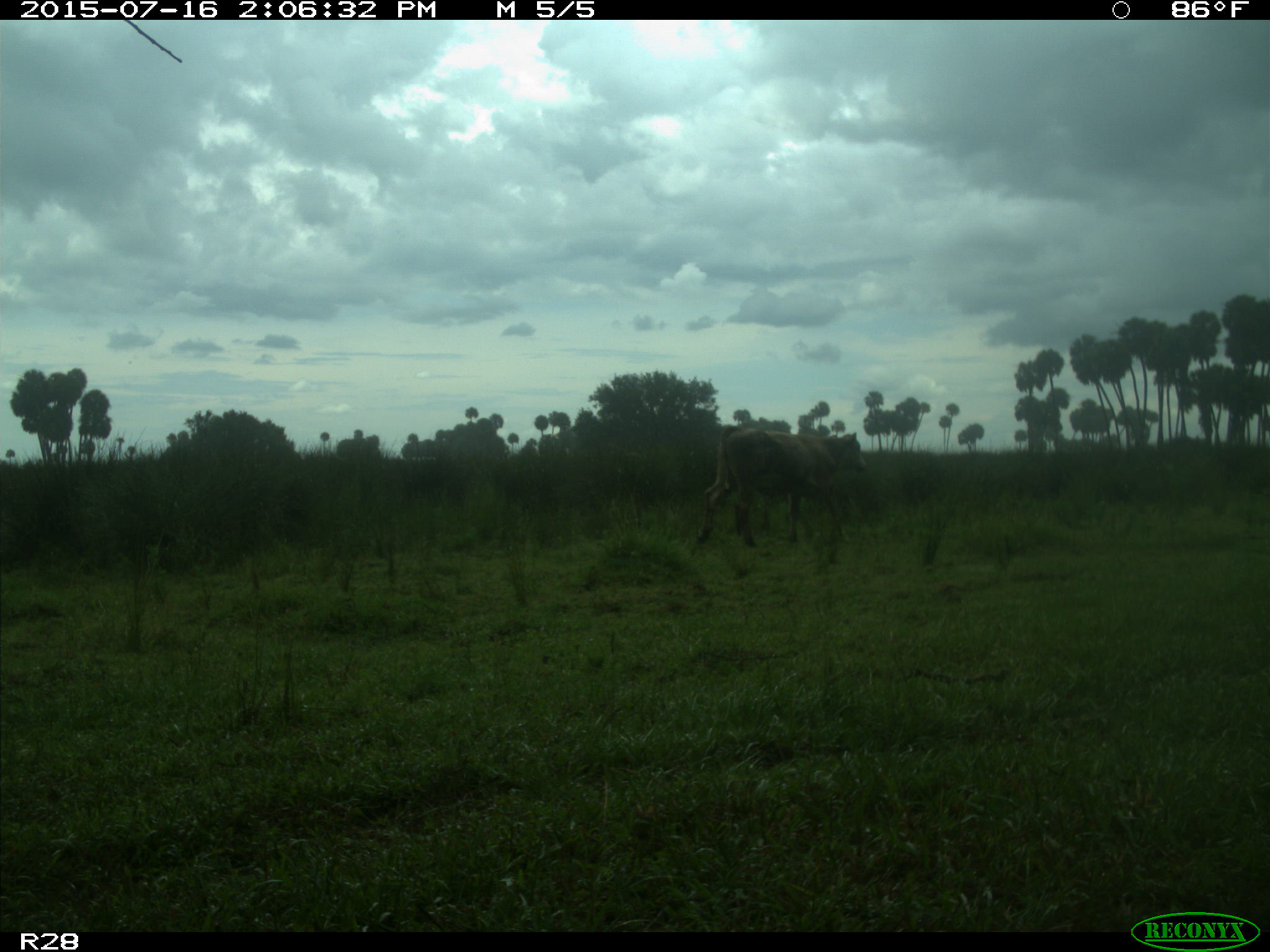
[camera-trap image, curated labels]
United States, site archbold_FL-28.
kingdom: Animalia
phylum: Chordata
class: Mammalia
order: Artiodactyla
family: Bovidae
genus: Bos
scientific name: Bos taurus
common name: domestic cow